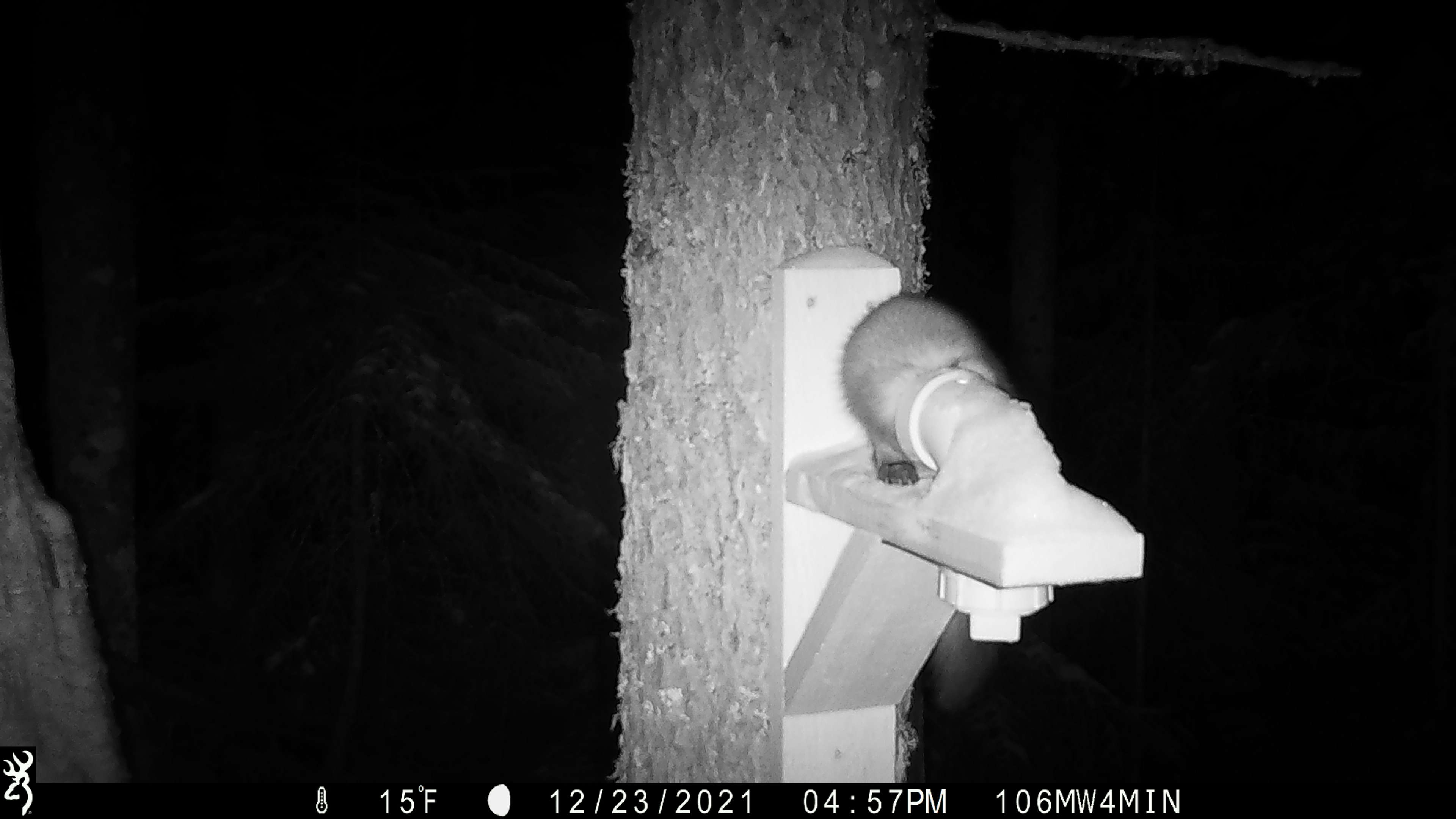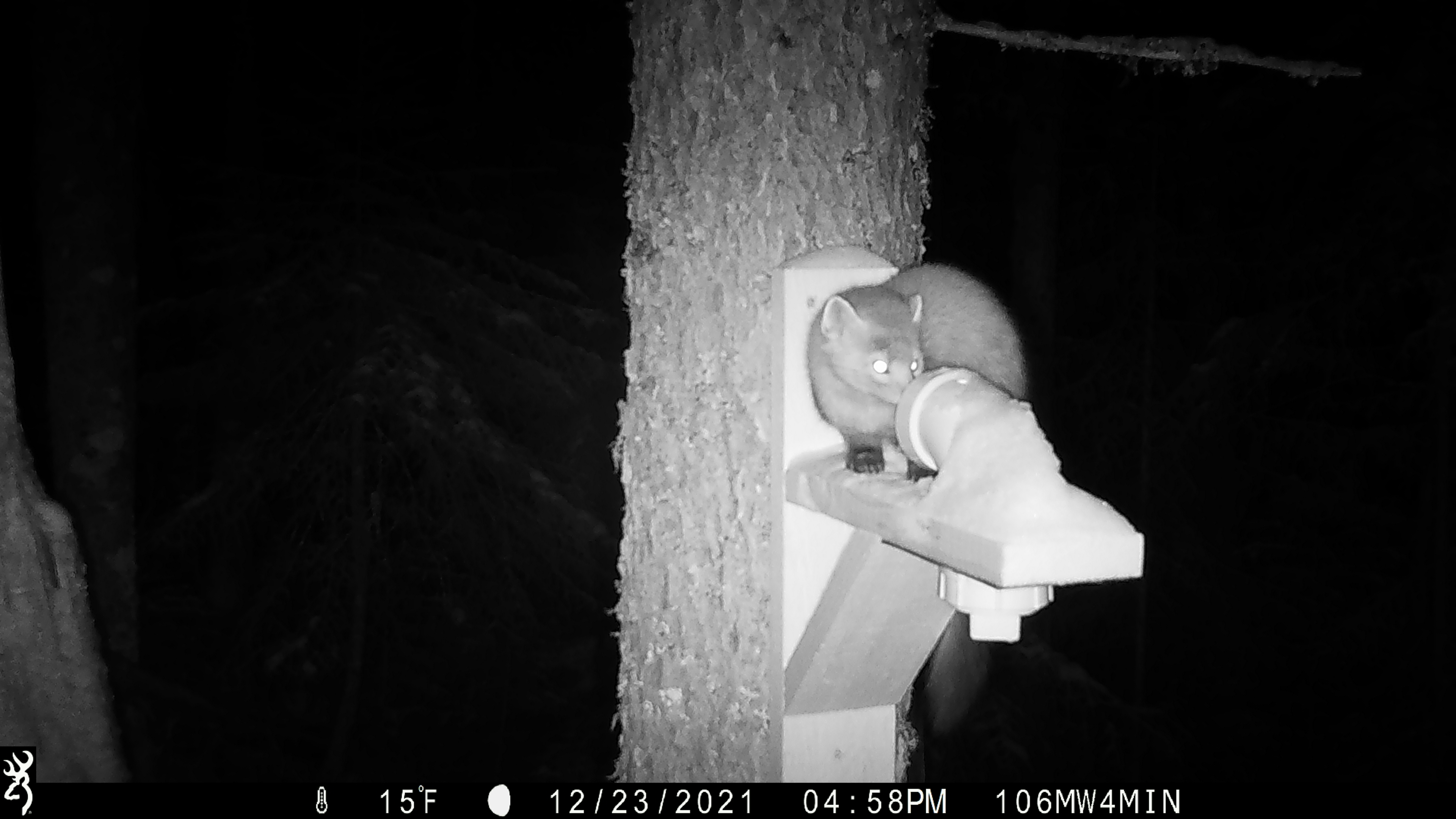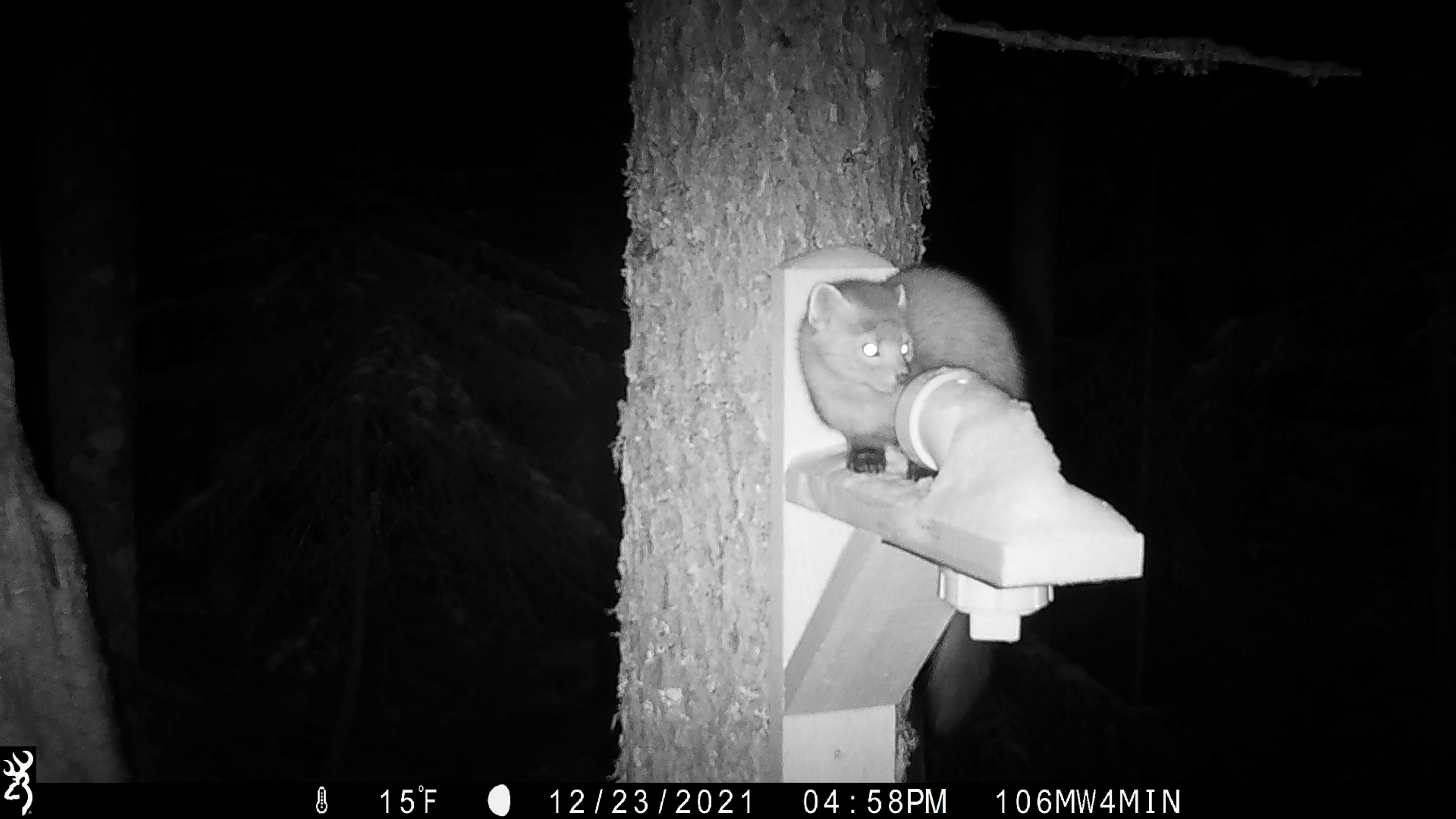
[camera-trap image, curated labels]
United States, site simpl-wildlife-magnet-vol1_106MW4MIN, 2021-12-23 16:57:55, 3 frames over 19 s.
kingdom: Animalia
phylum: Chordata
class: Mammalia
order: Carnivora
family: Mustelidae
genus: Martes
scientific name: Martes americana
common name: american marten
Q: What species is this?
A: American marten (Martes americana).